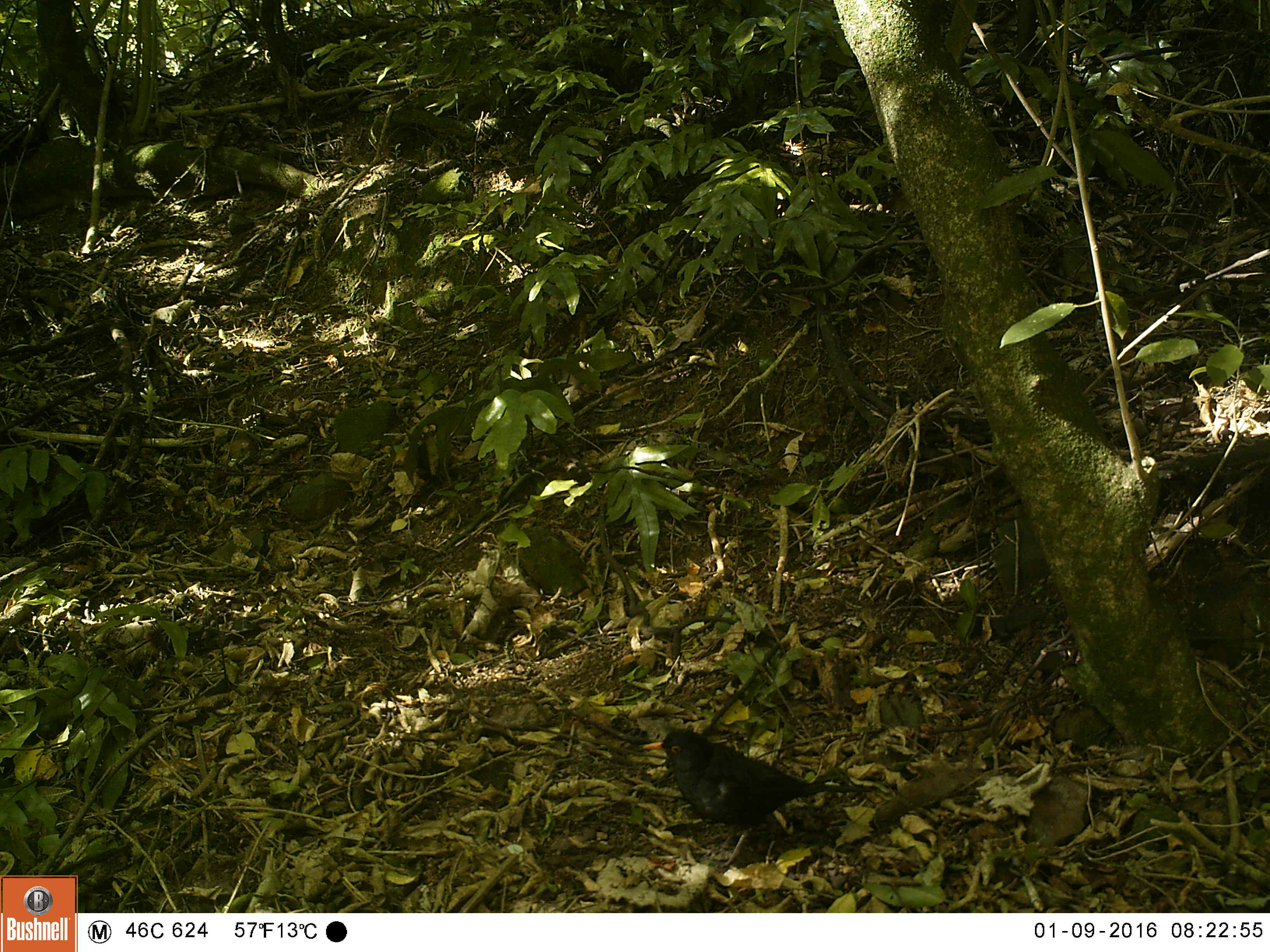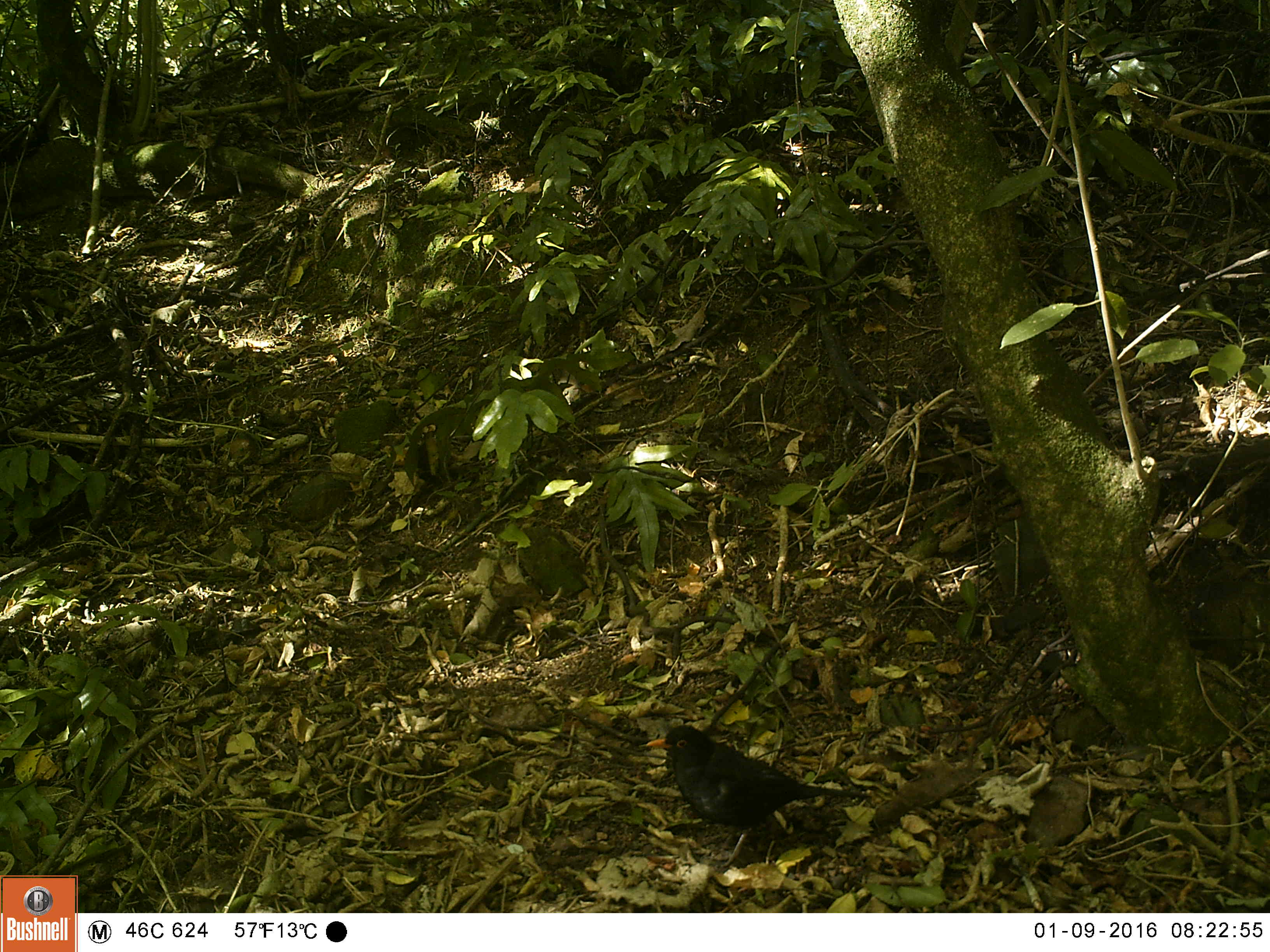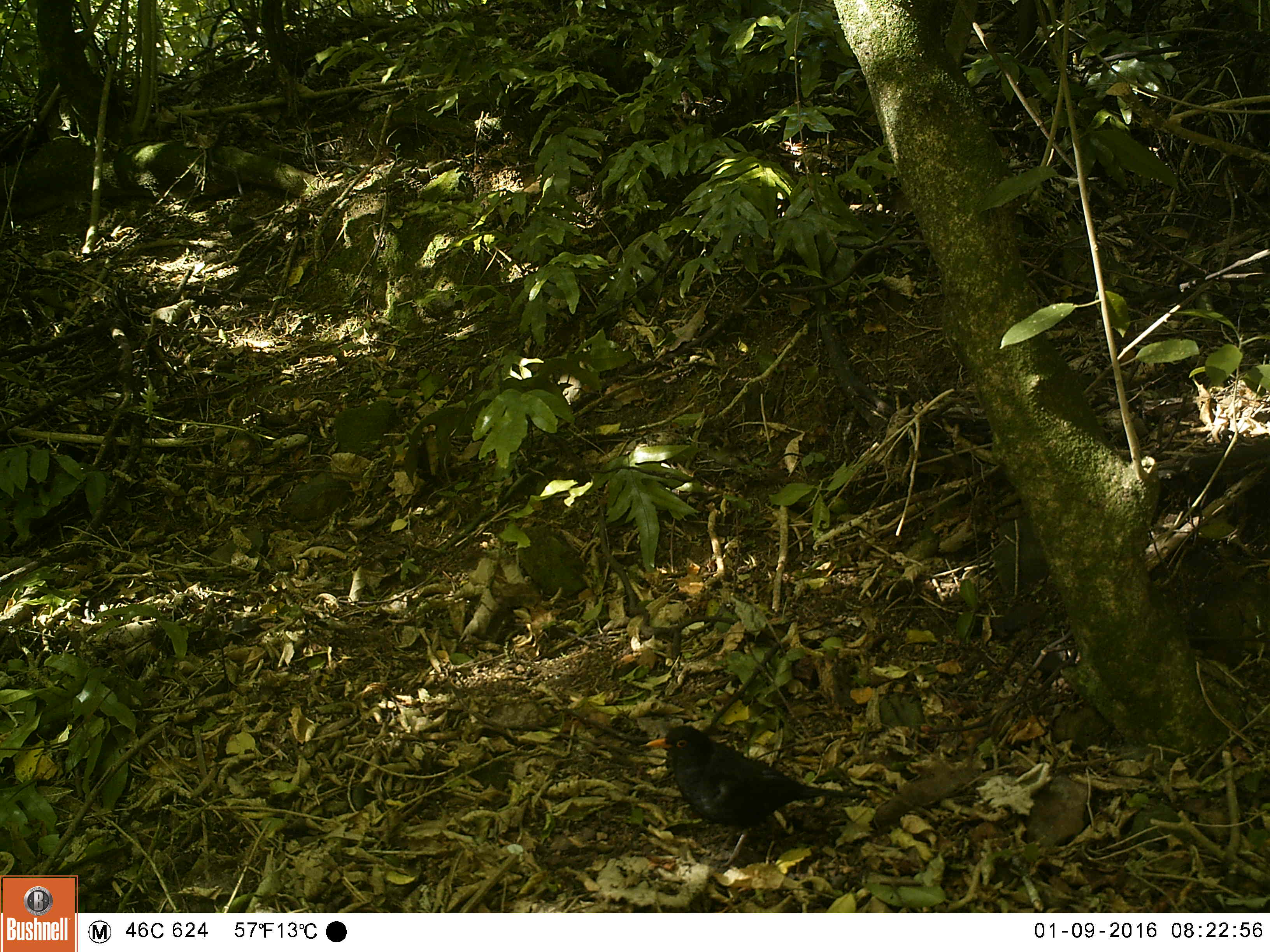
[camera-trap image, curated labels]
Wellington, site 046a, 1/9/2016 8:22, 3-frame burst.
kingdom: Animalia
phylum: Chordata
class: Aves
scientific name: Aves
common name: bird